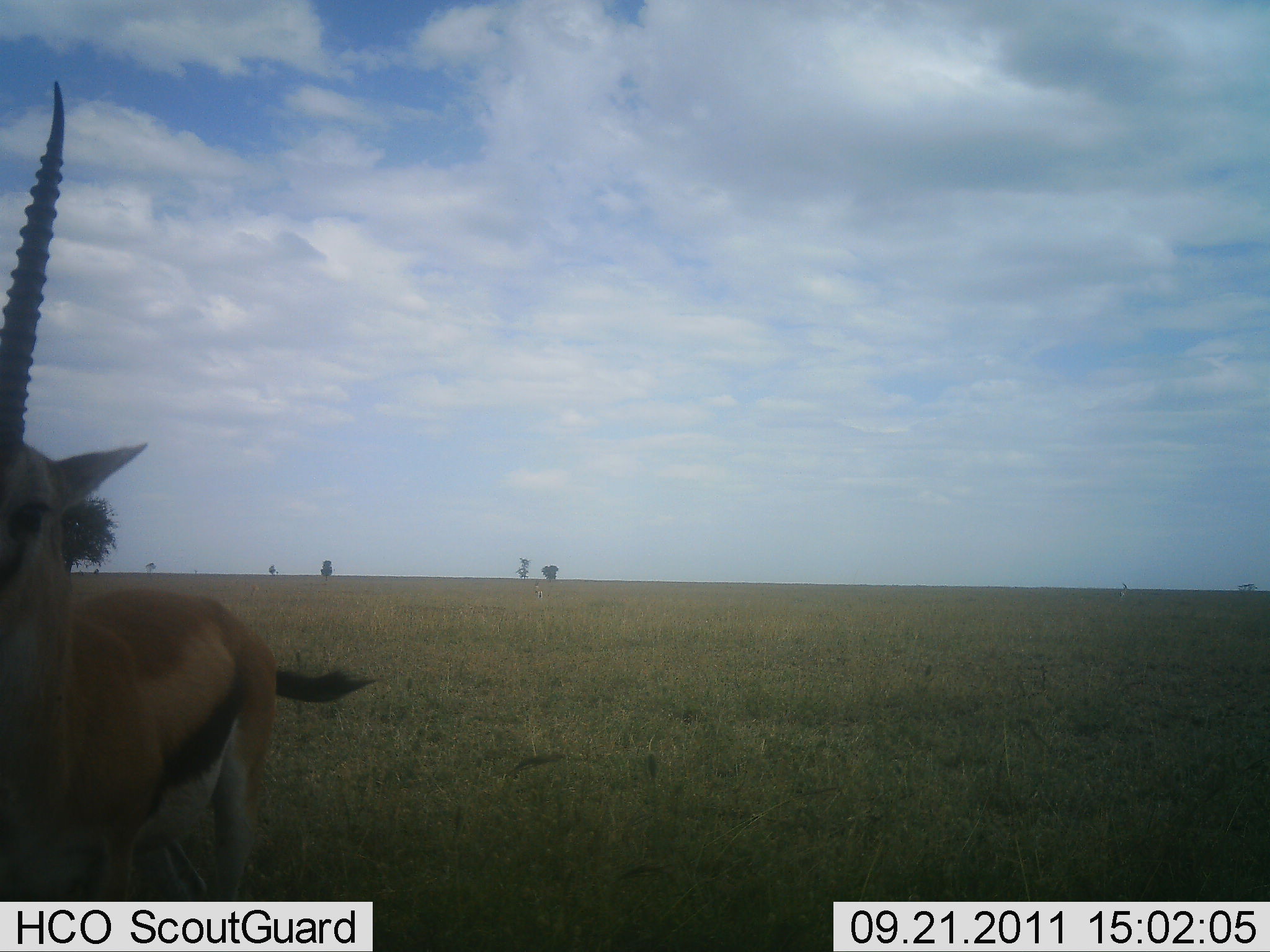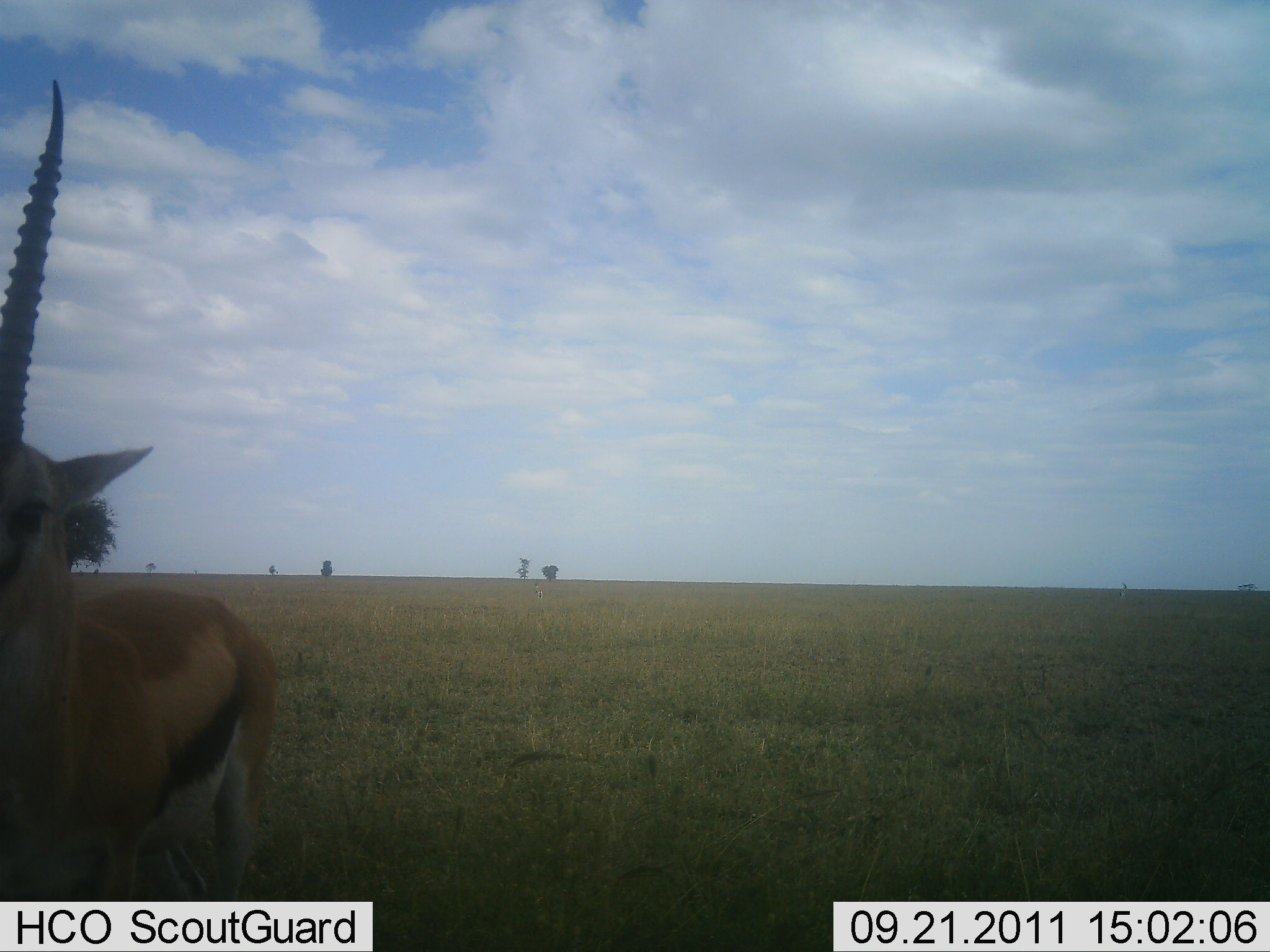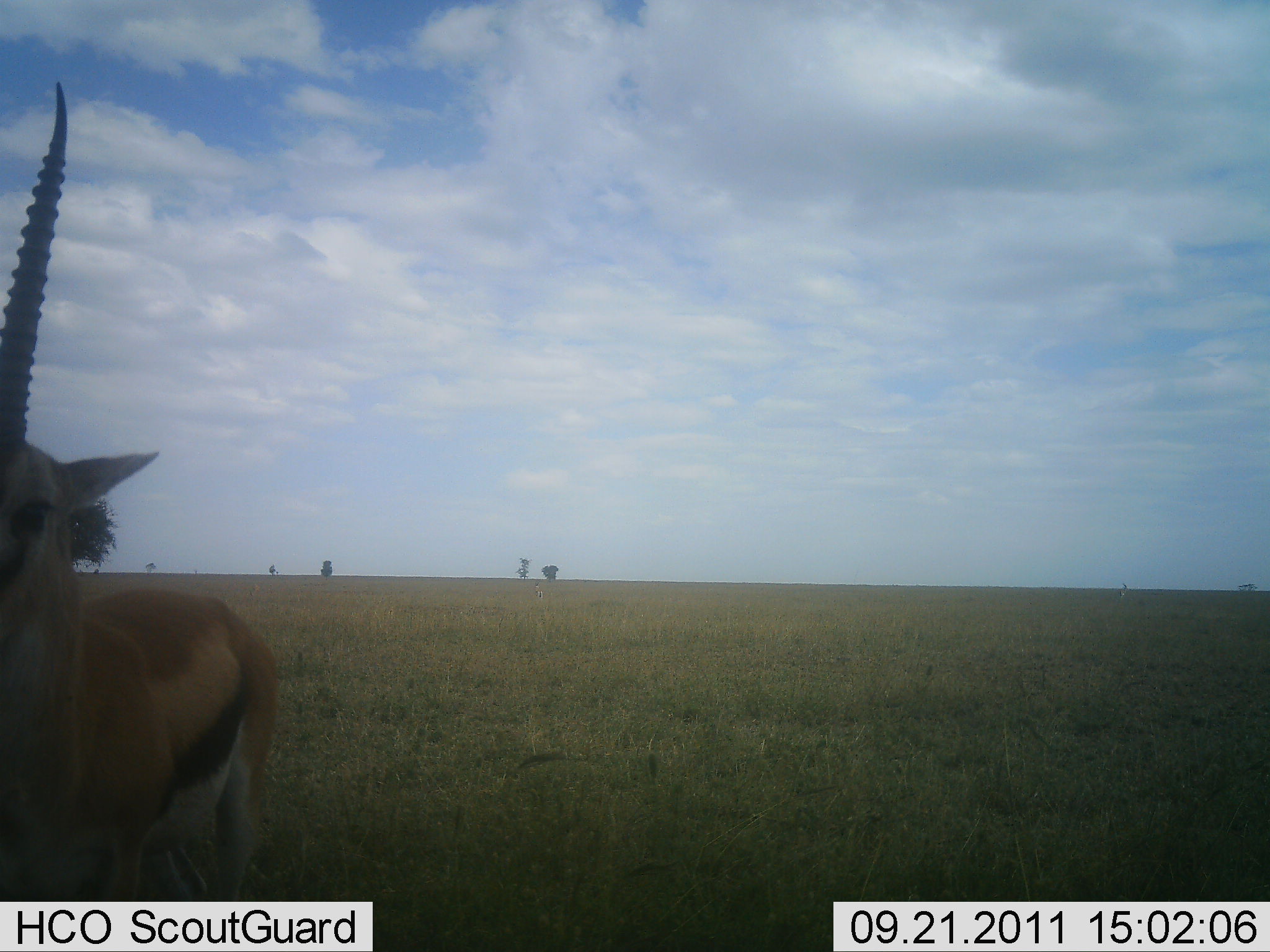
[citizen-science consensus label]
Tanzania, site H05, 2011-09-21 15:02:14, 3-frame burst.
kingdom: Animalia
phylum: Chordata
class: Mammalia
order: Artiodactyla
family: Bovidae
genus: Eudorcas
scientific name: Eudorcas thomsonii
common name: thomson's gazelle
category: gazellethomsons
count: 1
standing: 100%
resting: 0%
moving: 0%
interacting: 0%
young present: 0%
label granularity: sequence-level